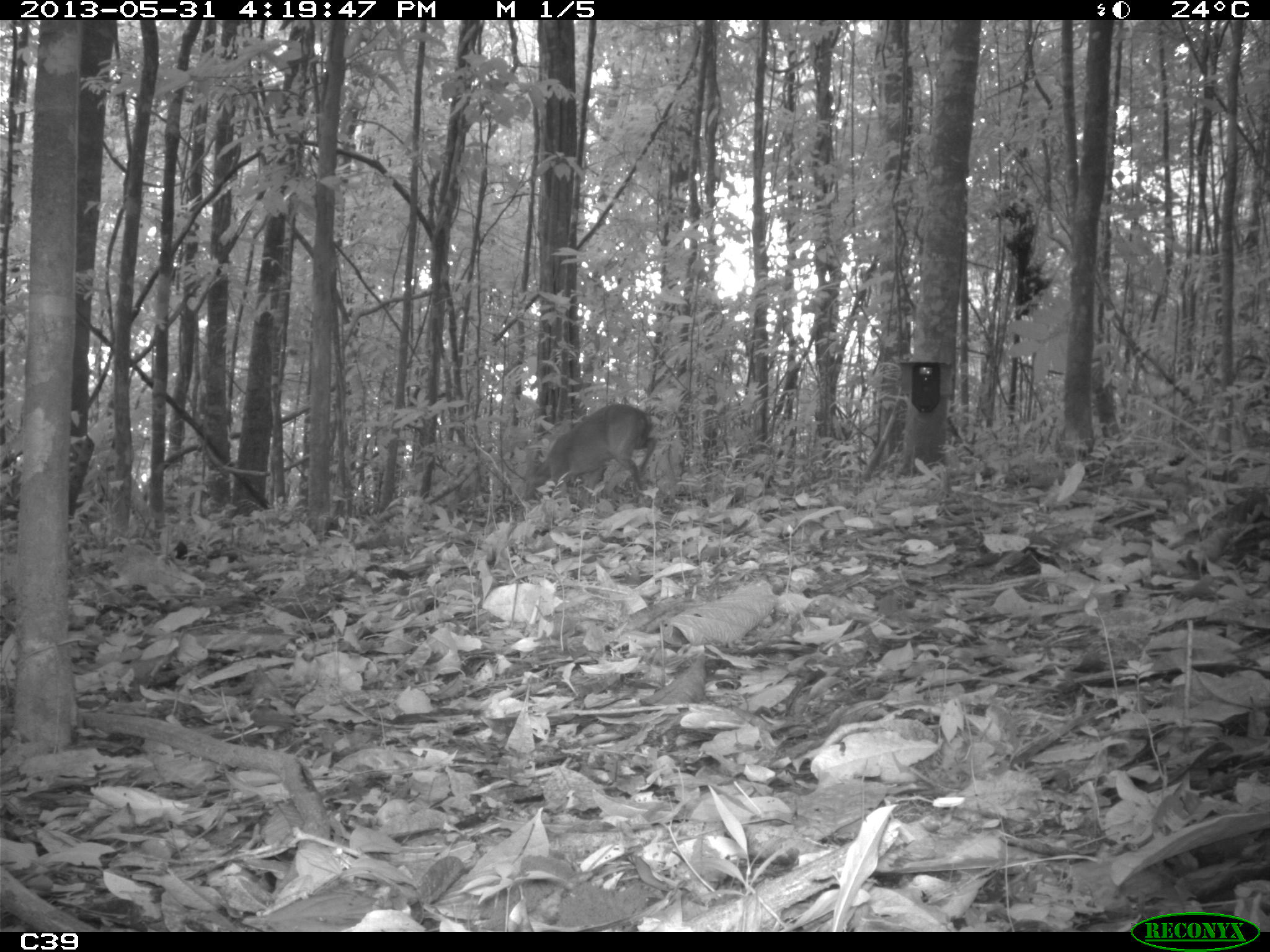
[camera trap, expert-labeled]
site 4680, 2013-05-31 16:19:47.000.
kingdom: Animalia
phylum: Chordata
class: Mammalia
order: Artiodactyla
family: Cervidae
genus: Mazama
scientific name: Mazama americana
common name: red brocket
Mazama americana (red brocket), count 1, age adult, sex male.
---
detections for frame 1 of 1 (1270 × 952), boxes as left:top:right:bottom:
mazama americana: 519:402:657:513